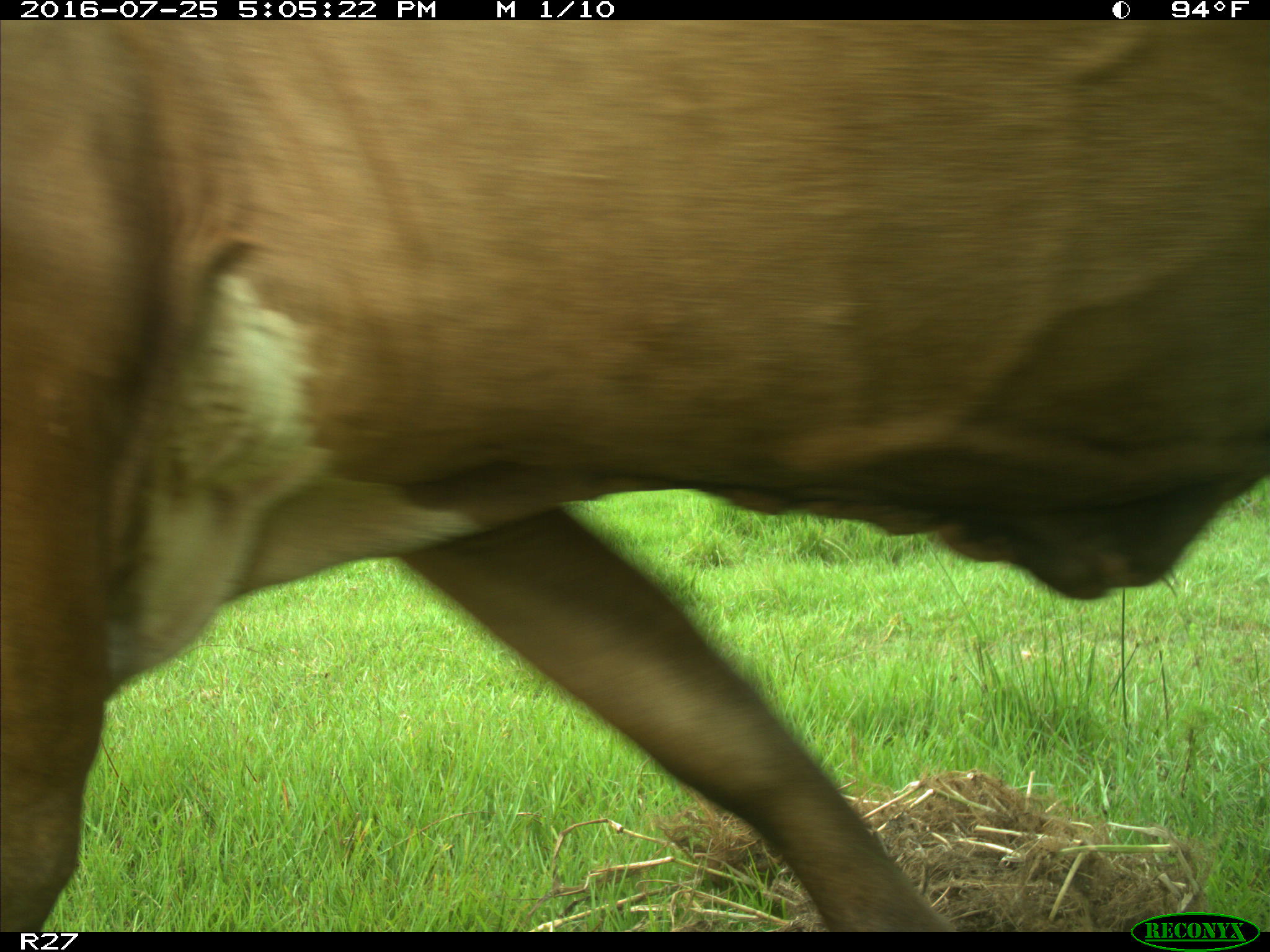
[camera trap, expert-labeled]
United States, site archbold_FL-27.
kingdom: Animalia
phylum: Chordata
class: Mammalia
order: Artiodactyla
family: Bovidae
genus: Bos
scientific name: Bos taurus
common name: domestic cow